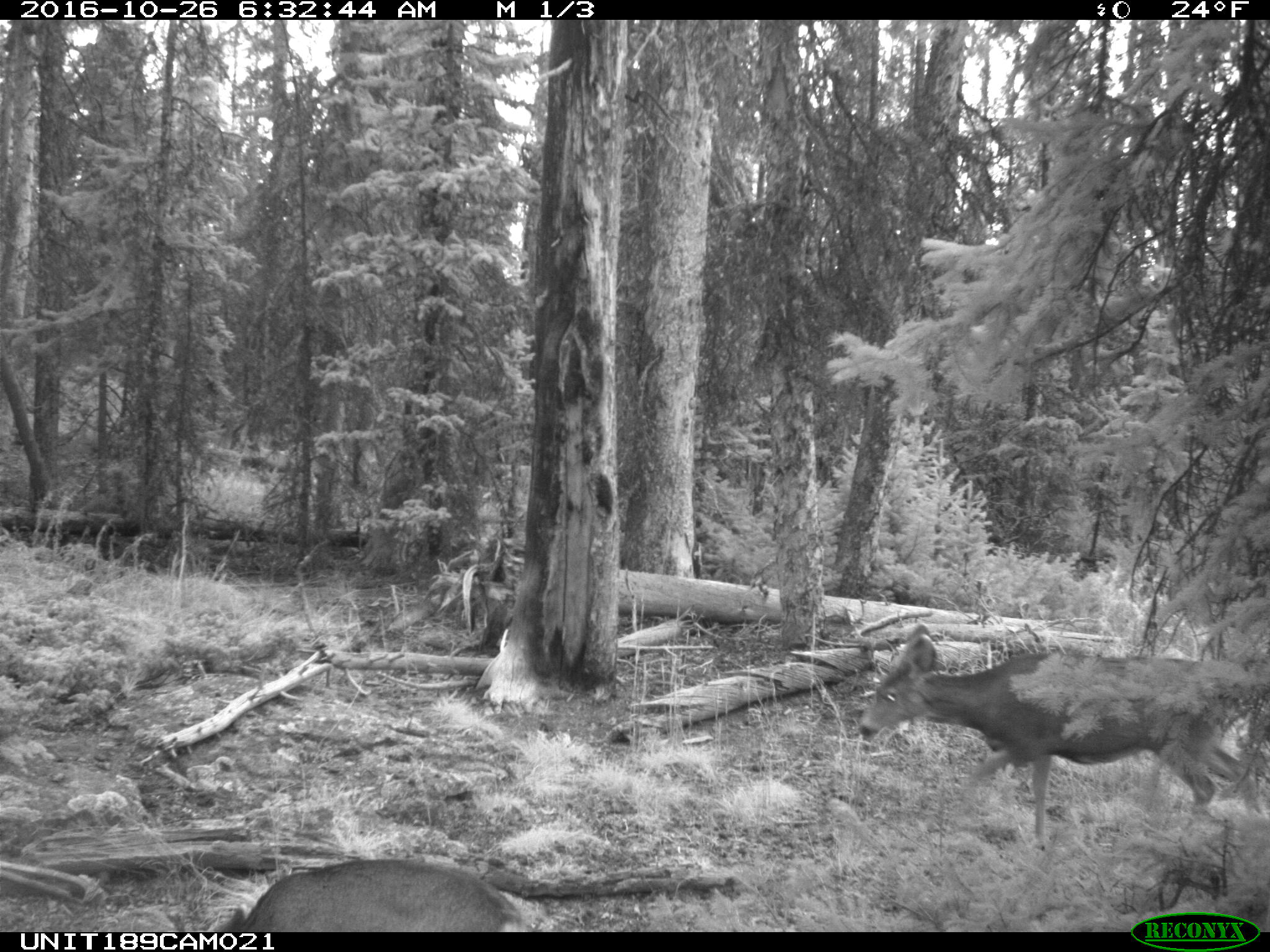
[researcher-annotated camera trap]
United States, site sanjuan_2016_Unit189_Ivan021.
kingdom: Animalia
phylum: Chordata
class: Mammalia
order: Artiodactyla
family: Cervidae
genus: Odocoileus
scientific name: Odocoileus hemionus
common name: mule deer